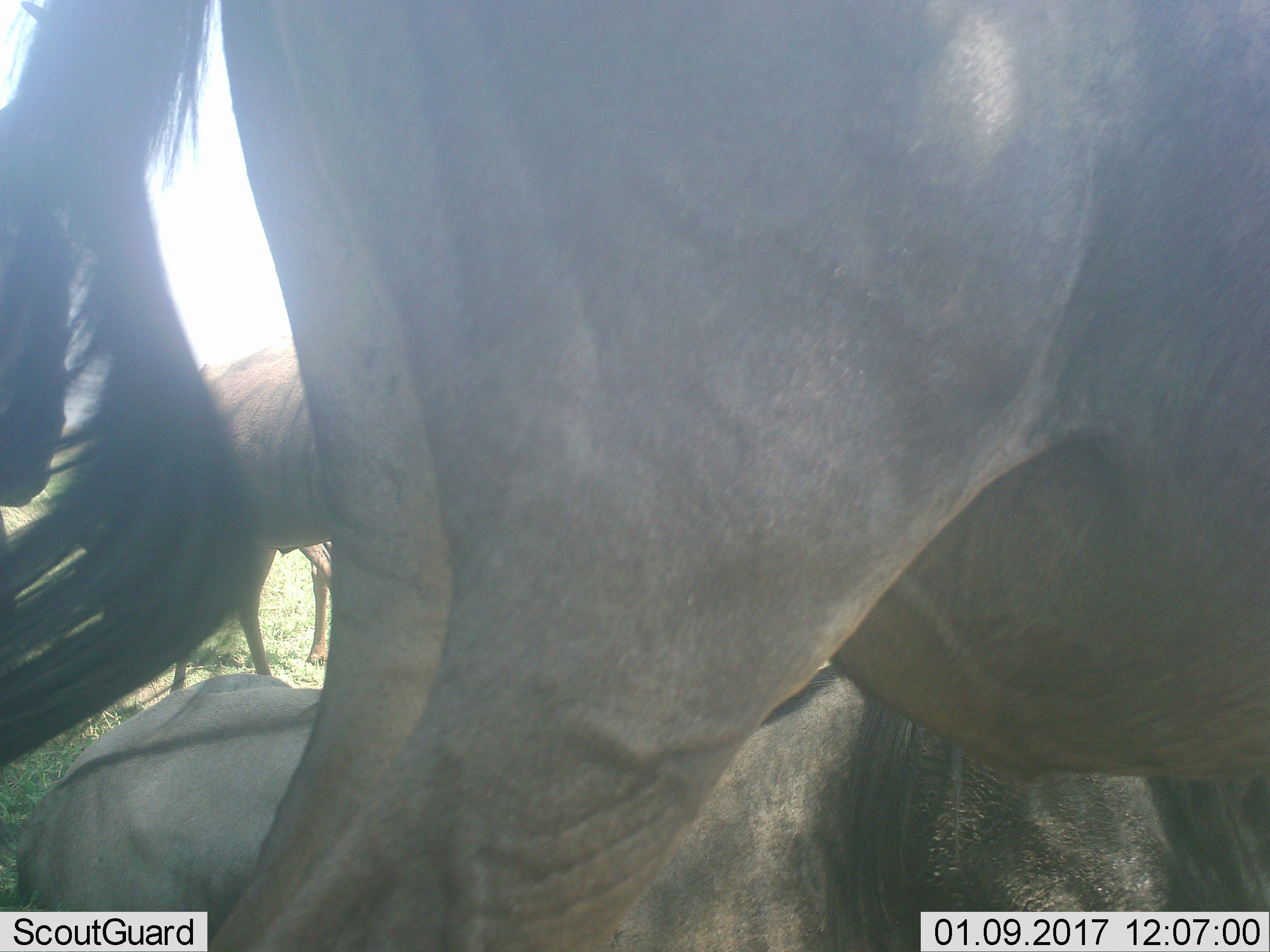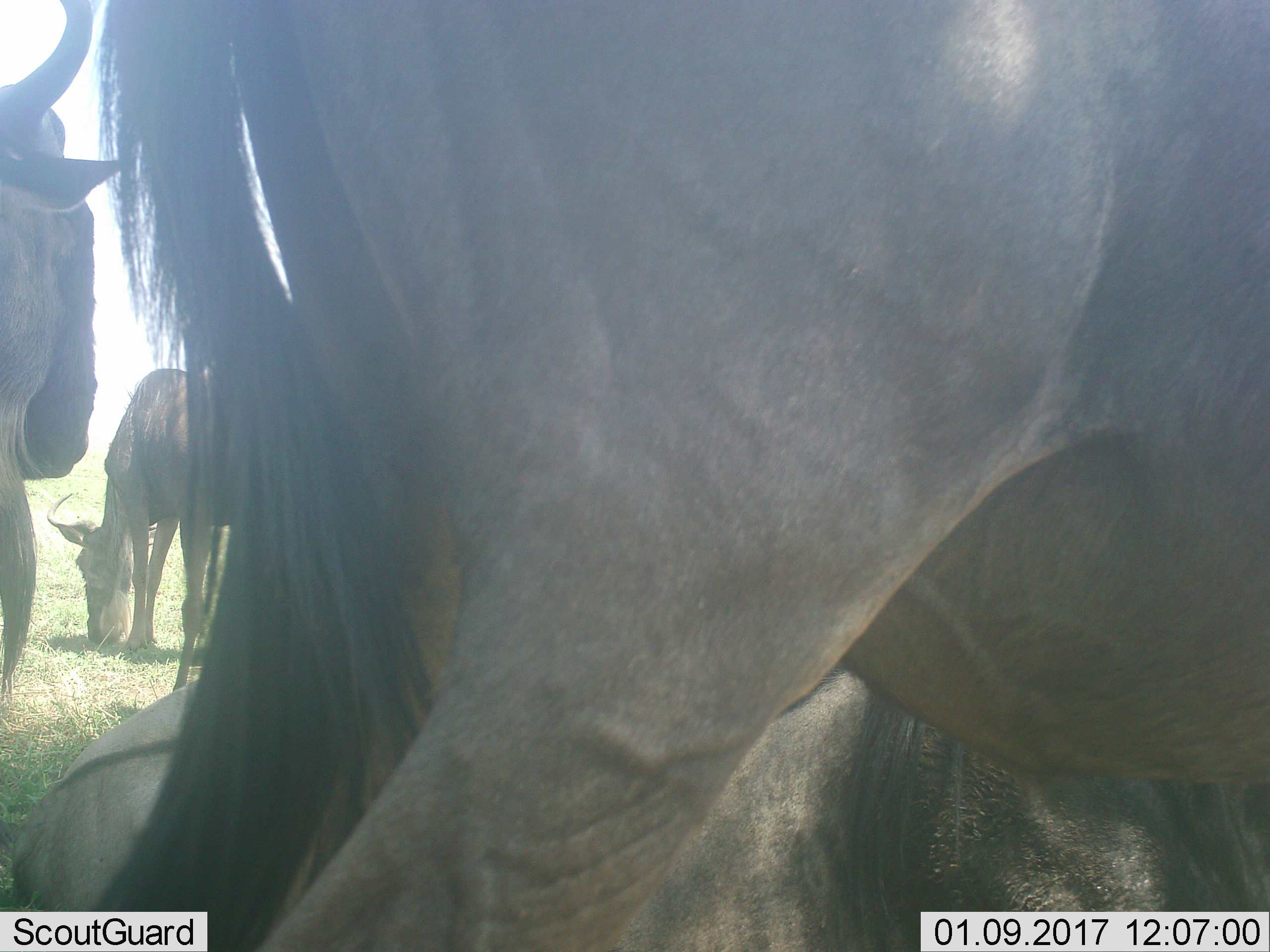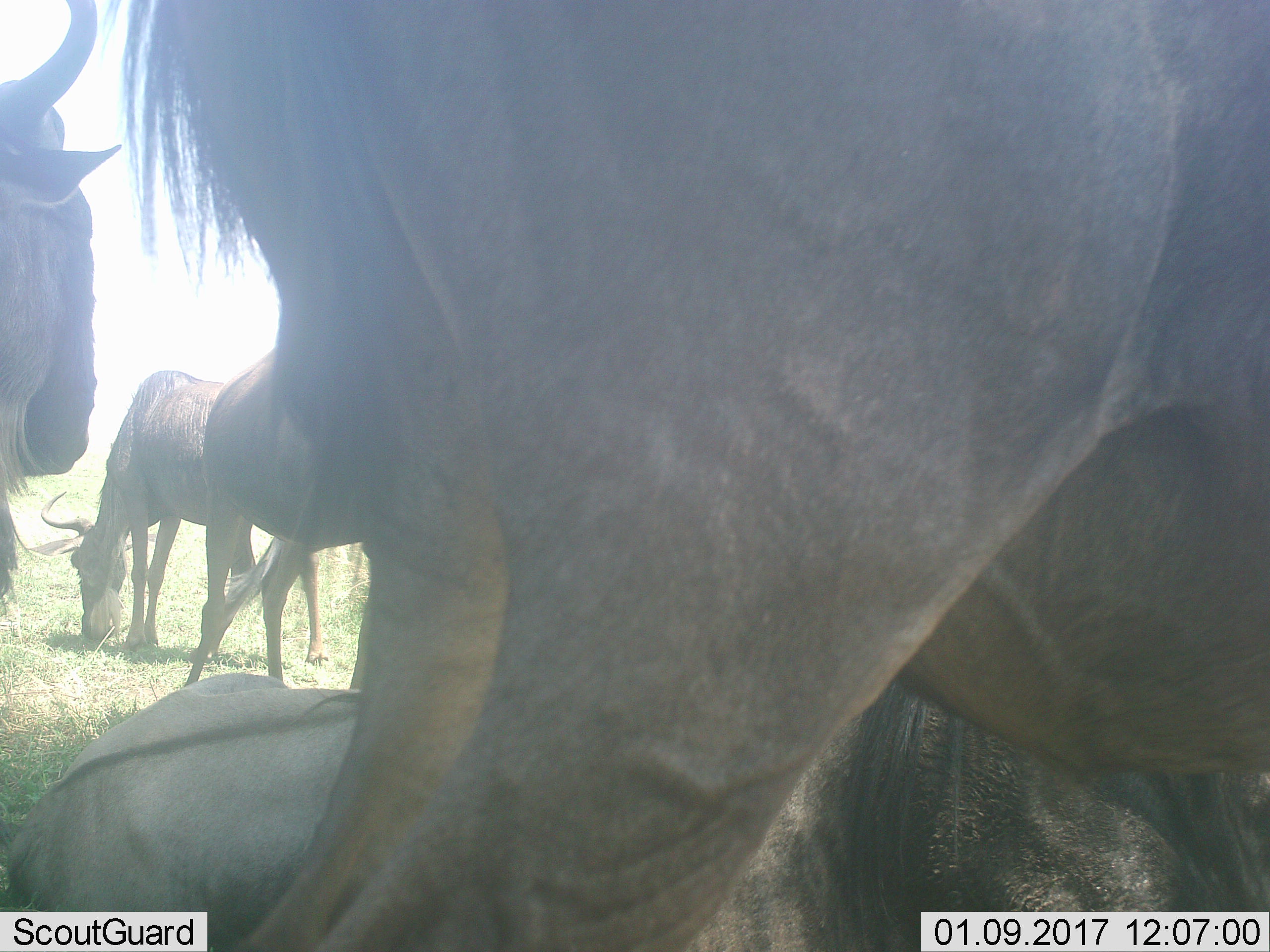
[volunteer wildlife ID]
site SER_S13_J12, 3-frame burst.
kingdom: Animalia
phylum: Chordata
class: Mammalia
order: Artiodactyla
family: Bovidae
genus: Connochaetes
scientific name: Connochaetes taurinus taurinus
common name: blue wildebeest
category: wildebeestblue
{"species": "wildebeestblue (blue wildebeest) (Connochaetes taurinus taurinus)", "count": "4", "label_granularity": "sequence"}